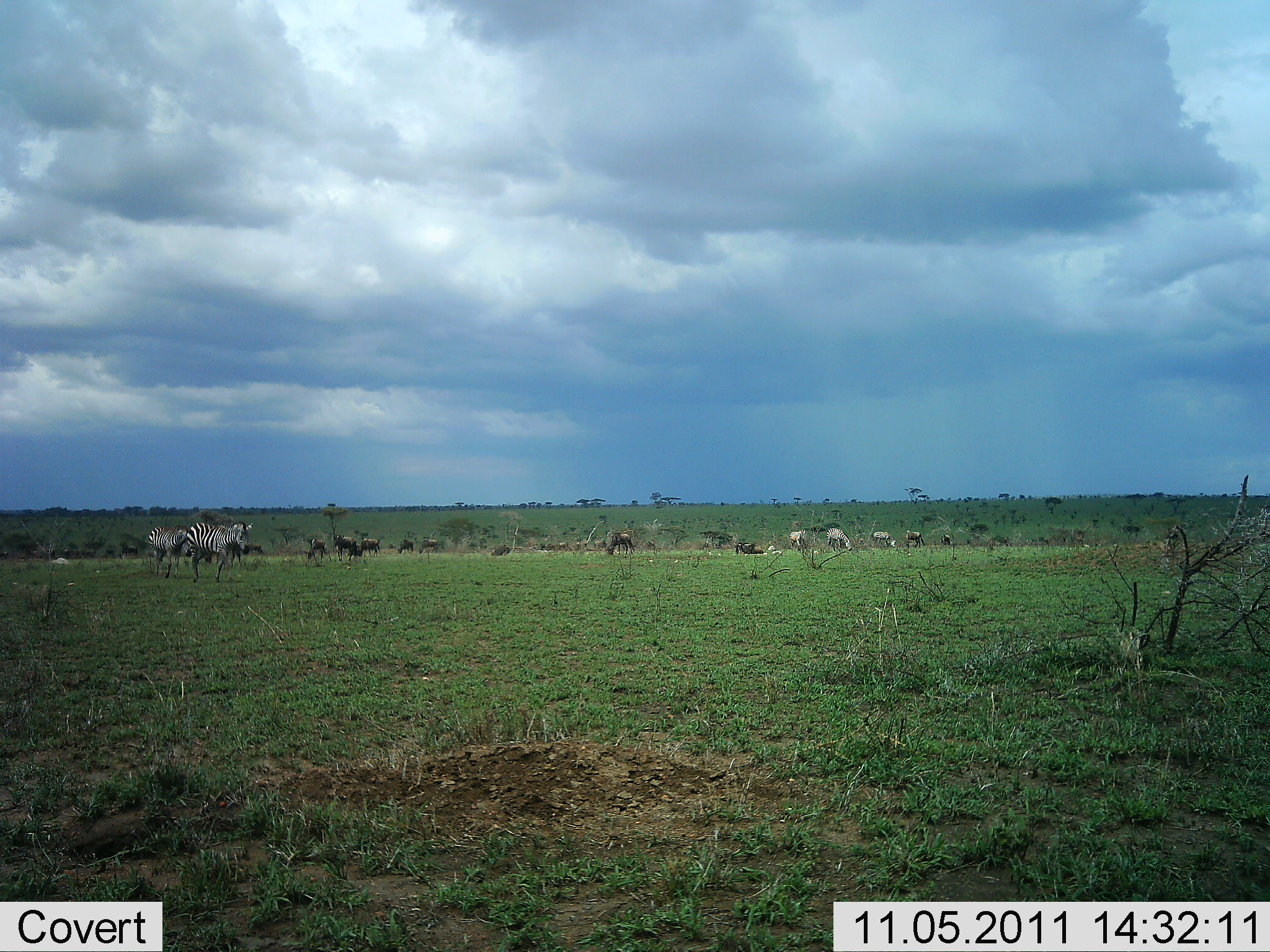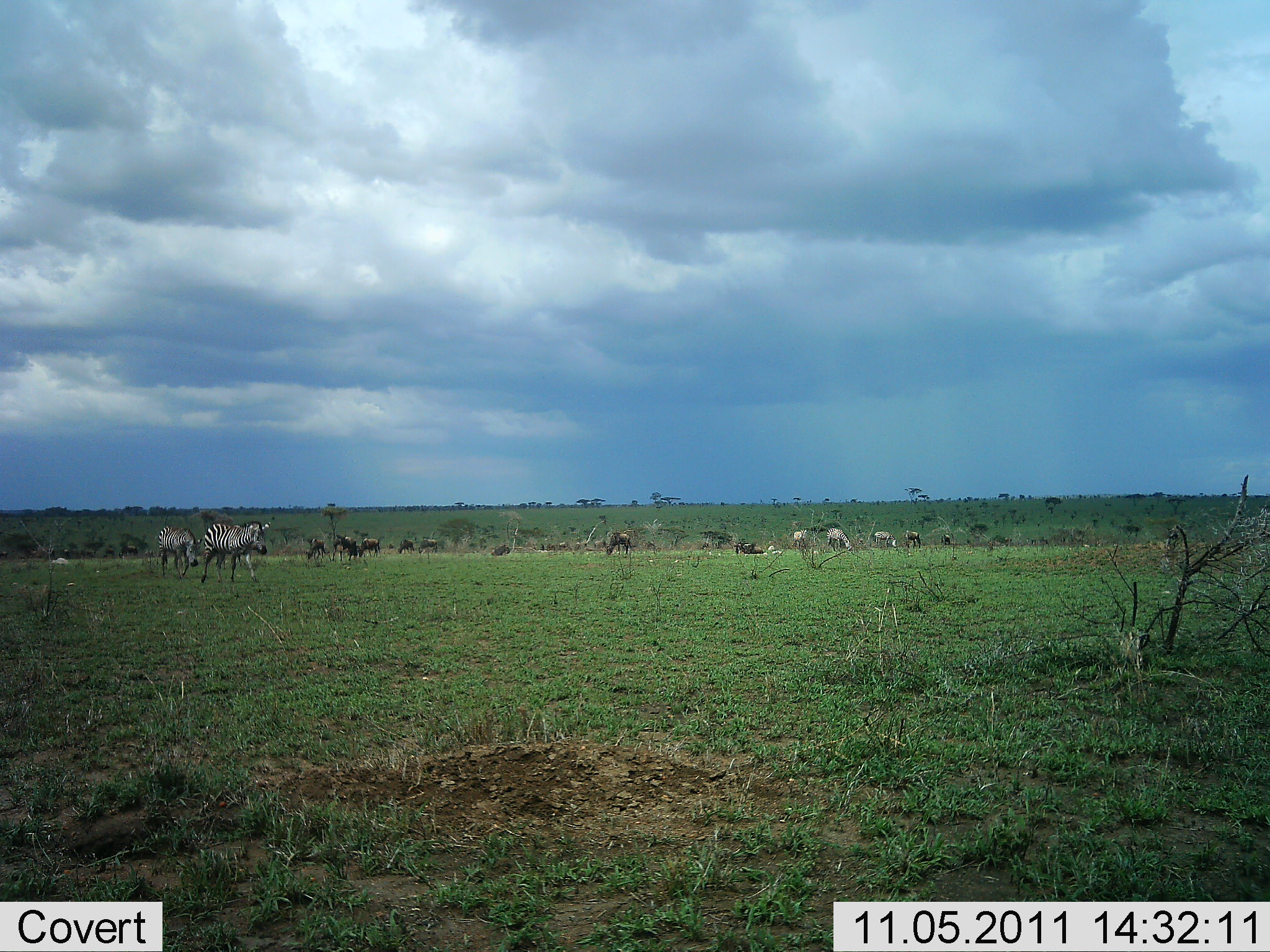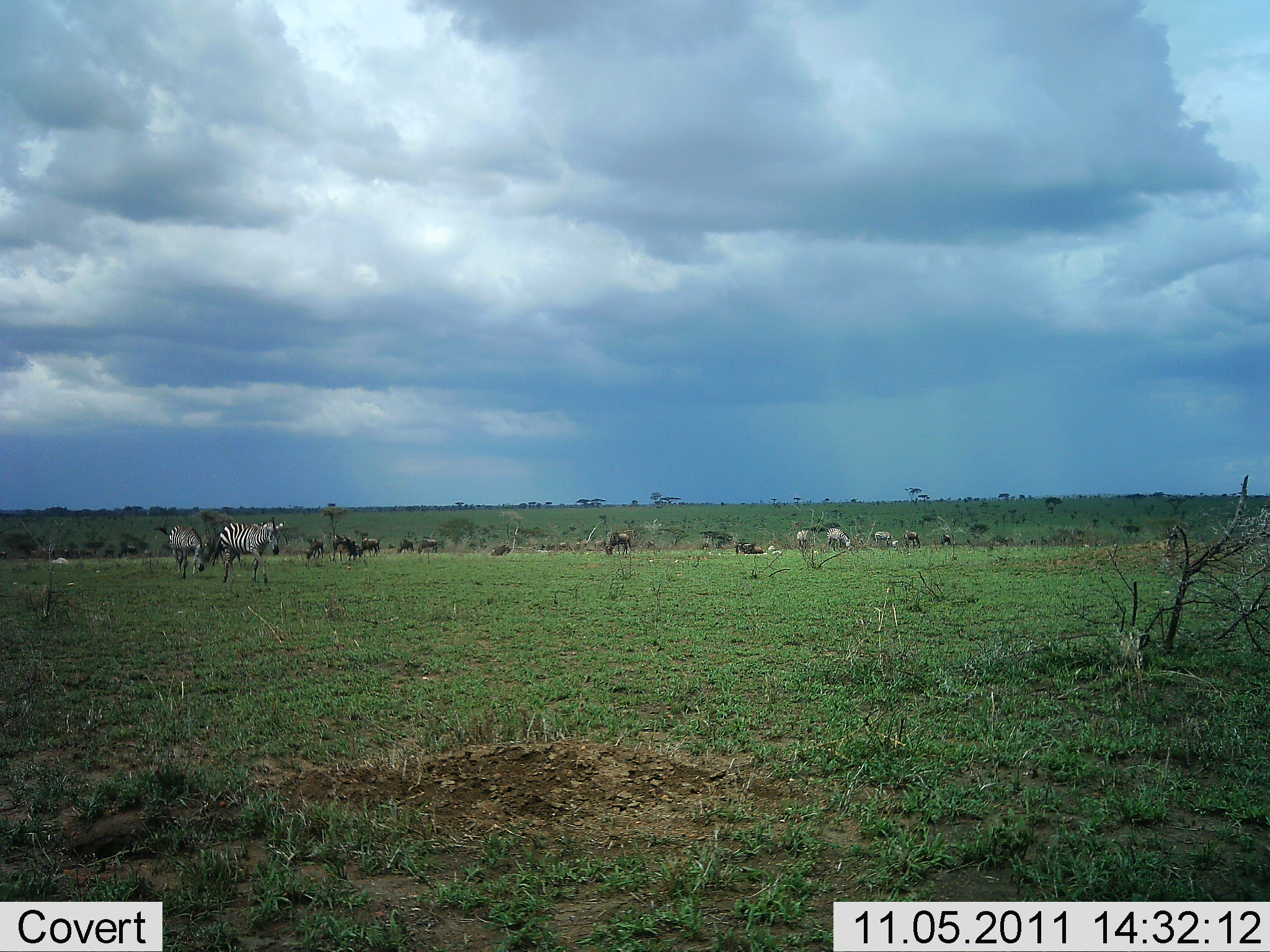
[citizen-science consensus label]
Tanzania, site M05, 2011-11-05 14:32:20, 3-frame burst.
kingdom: Animalia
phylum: Chordata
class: Mammalia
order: Artiodactyla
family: Bovidae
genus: Connochaetes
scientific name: Connochaetes taurinus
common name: blue wildebeest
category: wildebeest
Wildebeest (blue wildebeest) (Connochaetes taurinus), count 11-50. Behavior (volunteer vote fractions): standing 53%, resting 7%, moving 13%, interacting 0%. Young present (vote fraction): 0%. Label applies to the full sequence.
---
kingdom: Animalia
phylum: Chordata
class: Mammalia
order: Perissodactyla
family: Equidae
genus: Equus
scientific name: Equus quagga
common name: plains zebra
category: zebra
Zebra (plains zebra) (Equus quagga), count 5. Behavior (volunteer vote fractions): standing 33%, resting 5%, moving 81%, interacting 5%. Young present (vote fraction): 0%. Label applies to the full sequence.